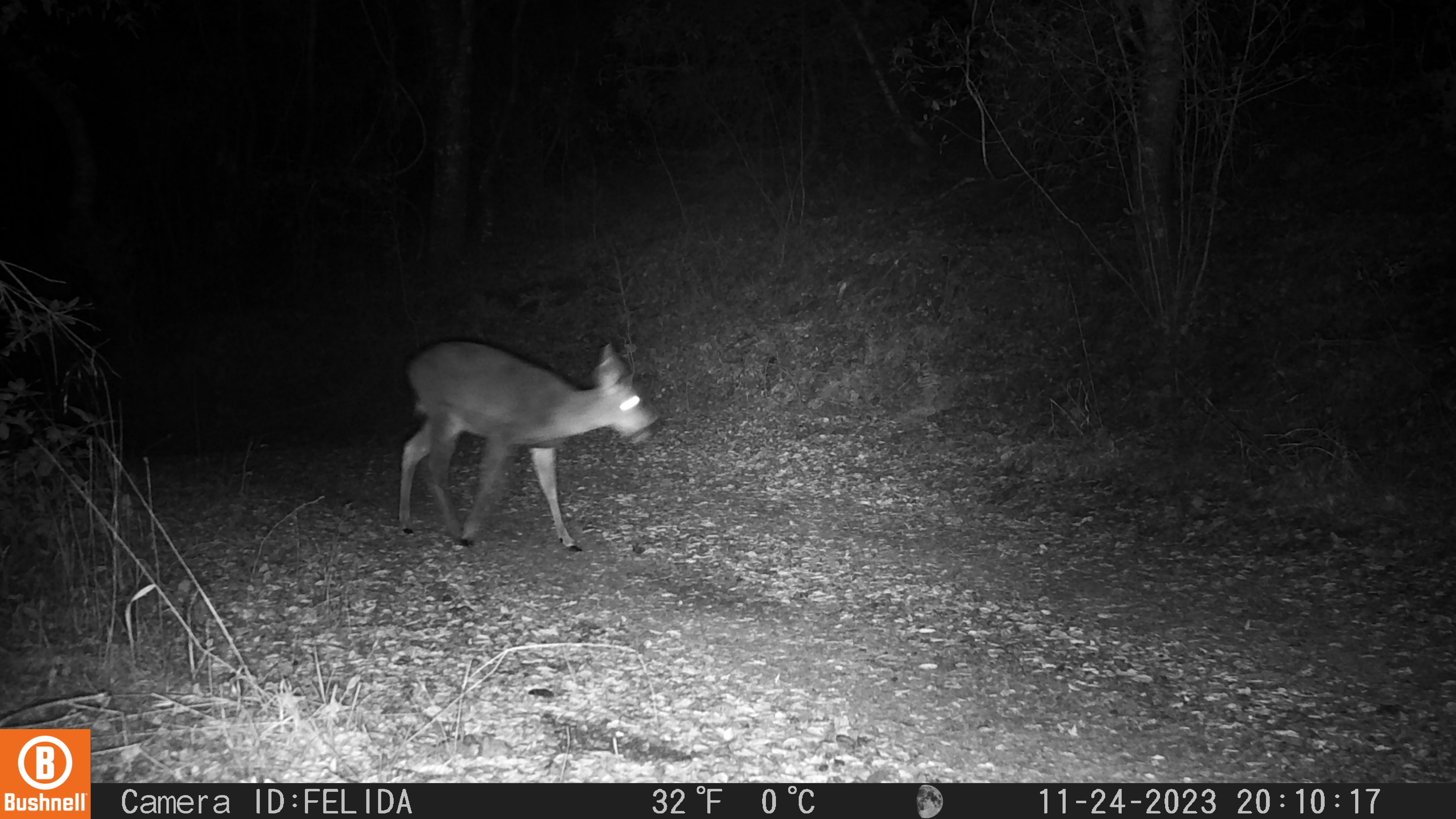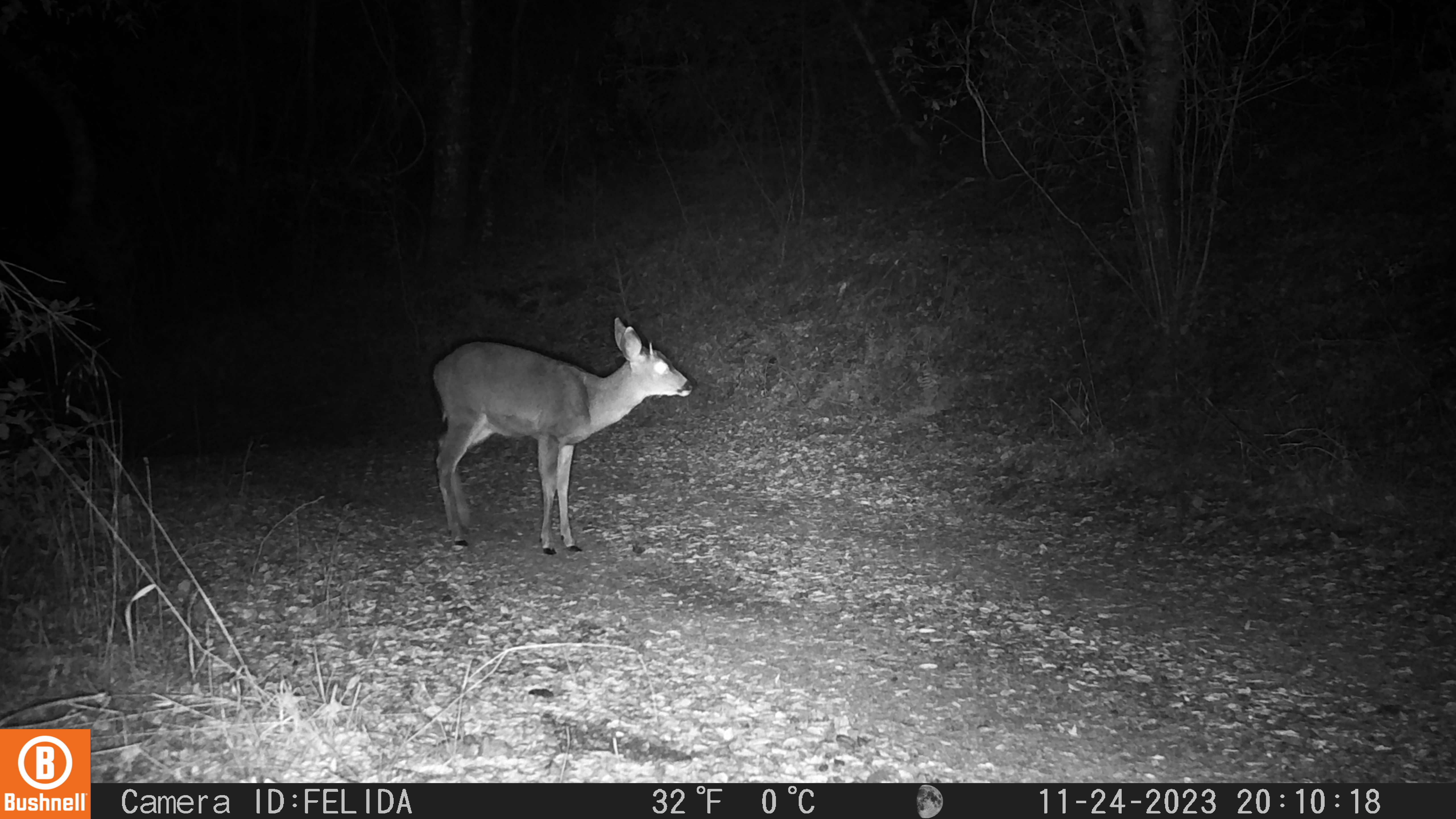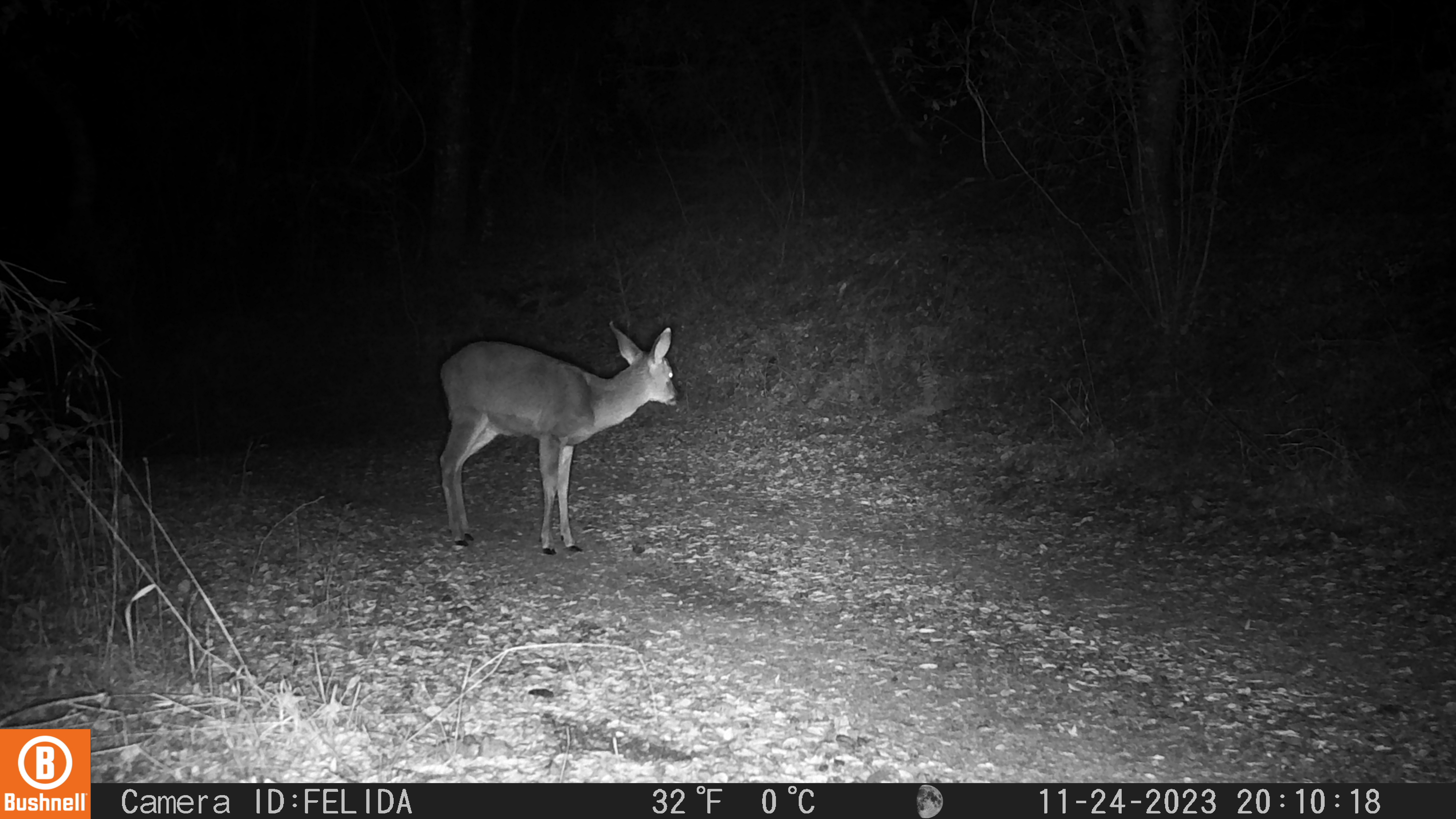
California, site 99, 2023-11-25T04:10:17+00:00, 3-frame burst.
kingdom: Animalia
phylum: Chordata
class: Mammalia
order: Artiodactyla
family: Cervidae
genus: Odocoileus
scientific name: Odocoileus hemionus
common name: mule deer